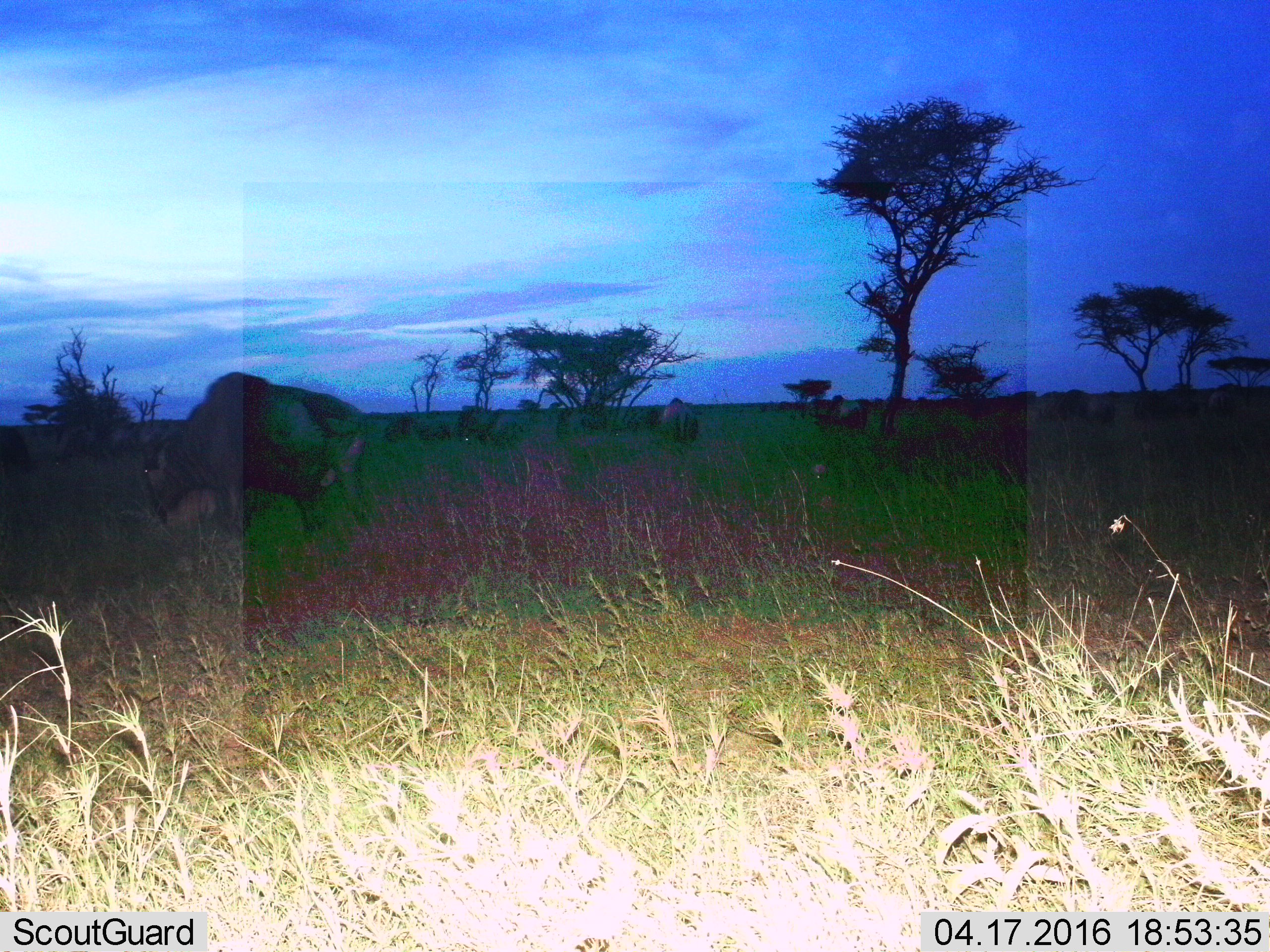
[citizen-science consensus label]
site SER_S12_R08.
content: unidentified animal